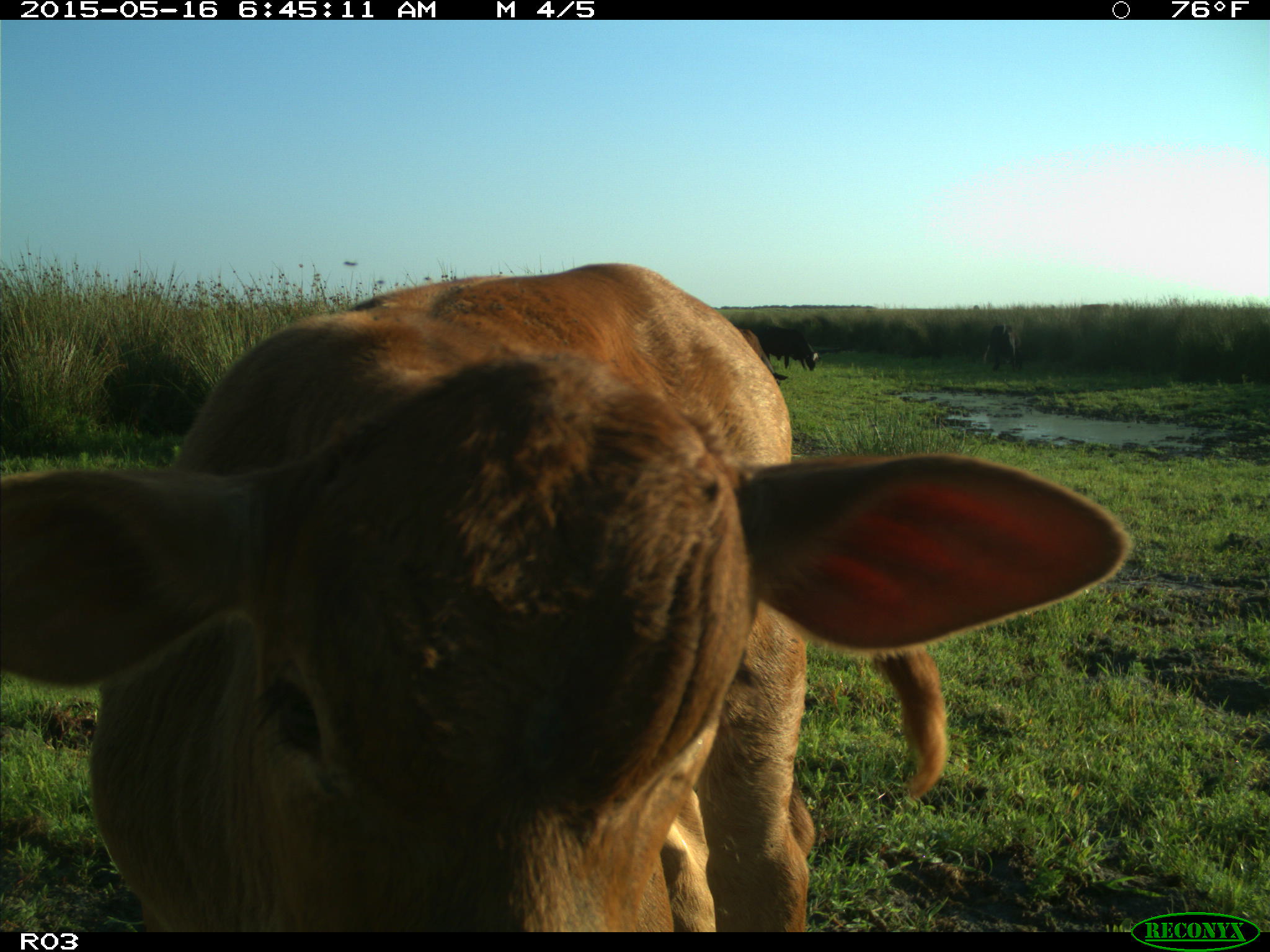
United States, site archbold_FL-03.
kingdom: Animalia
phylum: Chordata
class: Mammalia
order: Artiodactyla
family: Bovidae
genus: Bos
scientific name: Bos taurus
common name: domestic cow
Bos taurus (domestic cow).